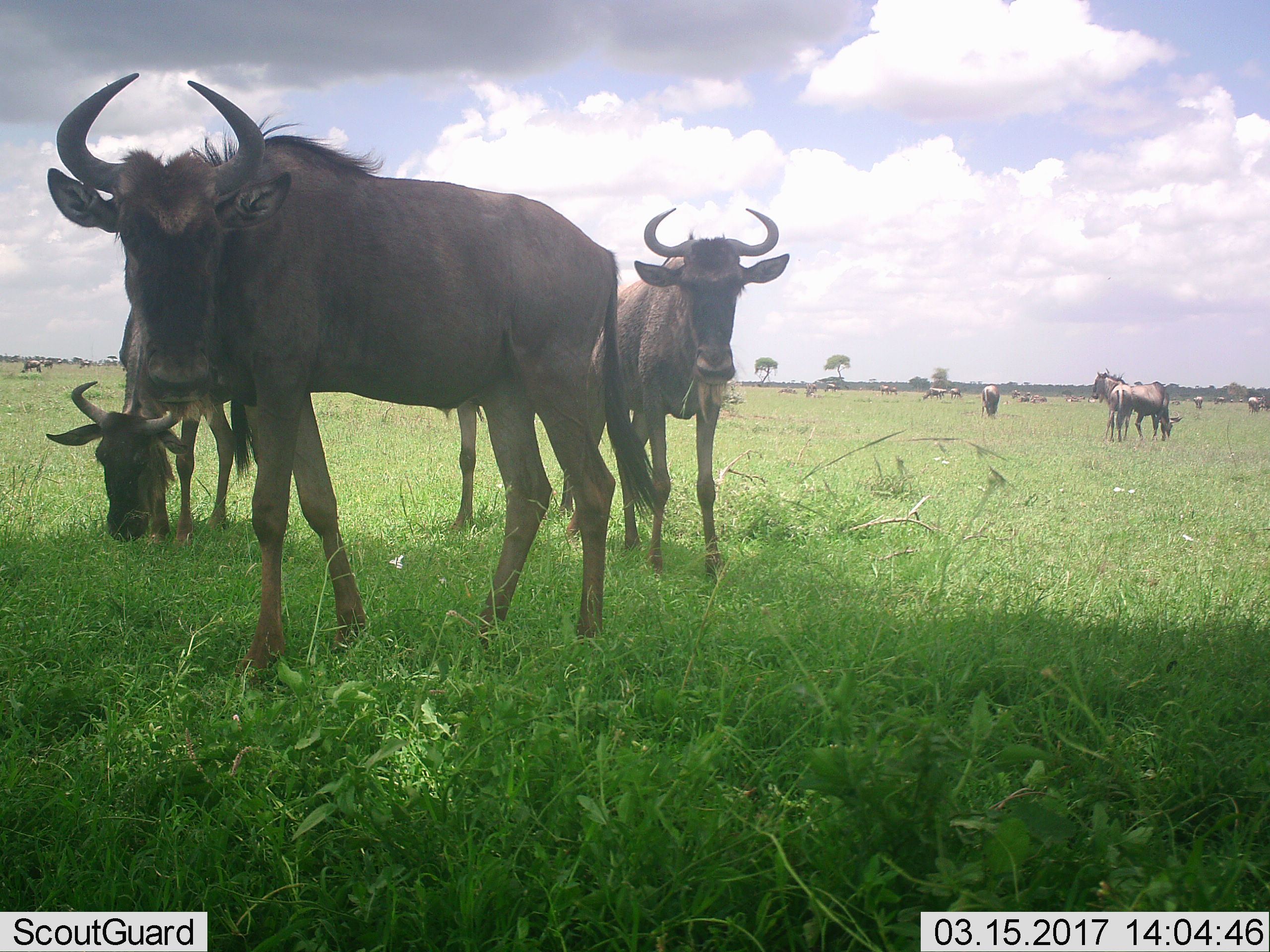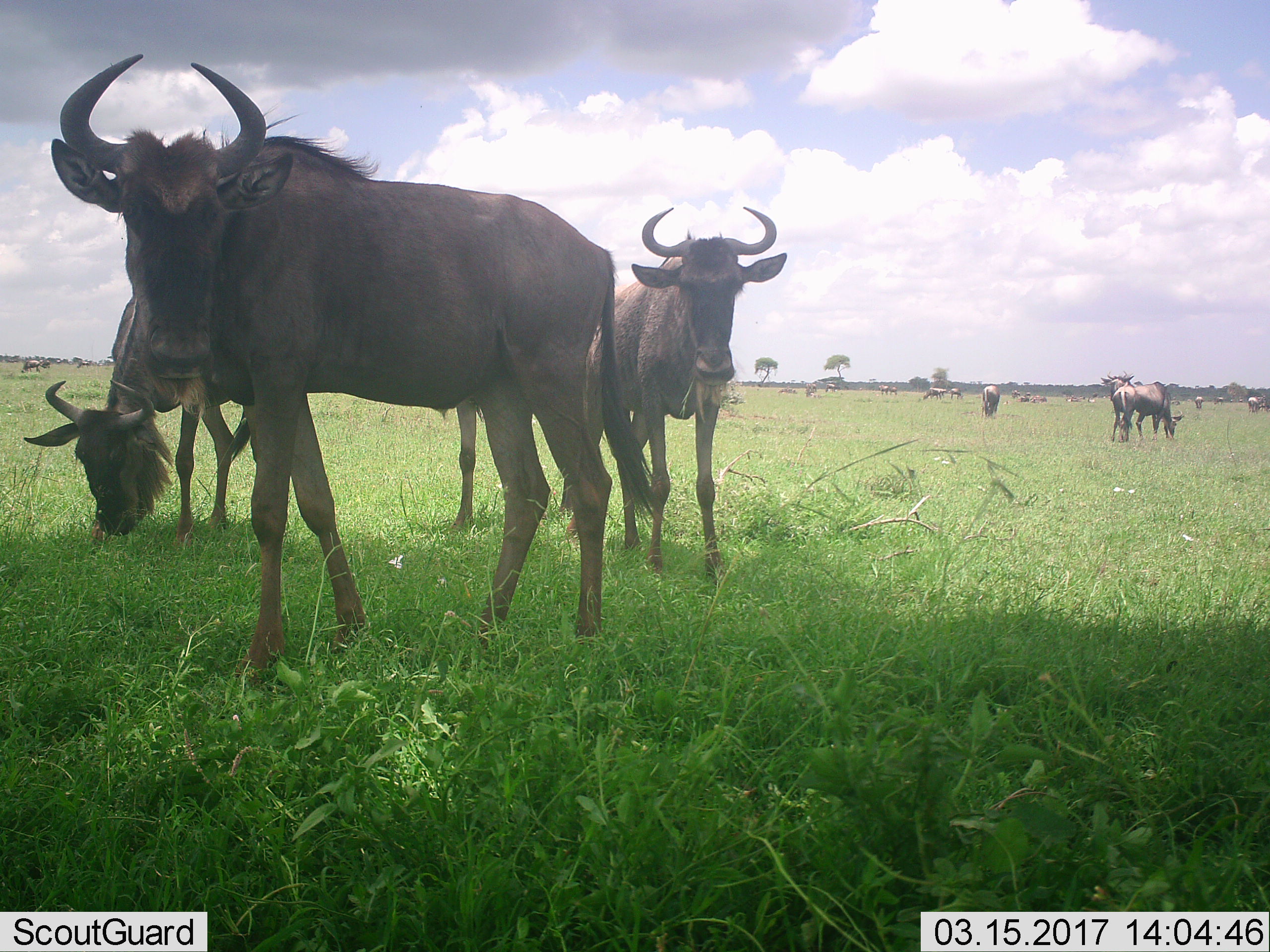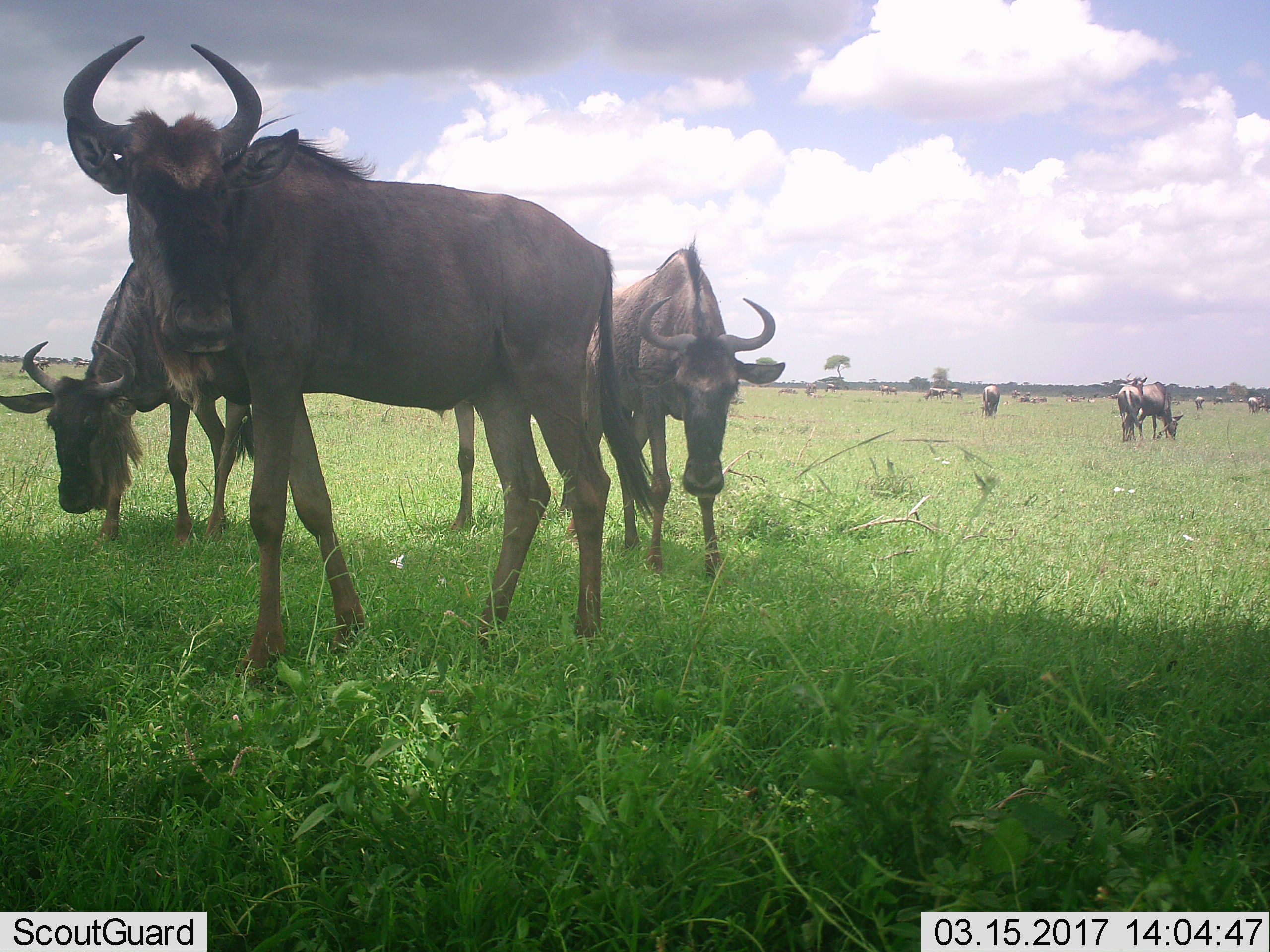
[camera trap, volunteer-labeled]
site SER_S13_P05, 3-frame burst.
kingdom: Animalia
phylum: Chordata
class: Mammalia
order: Artiodactyla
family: Bovidae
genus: Connochaetes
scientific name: Connochaetes taurinus taurinus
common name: blue wildebeest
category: wildebeestblue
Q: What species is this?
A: Wildebeestblue (blue wildebeest) (Connochaetes taurinus taurinus).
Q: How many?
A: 11-50.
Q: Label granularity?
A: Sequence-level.